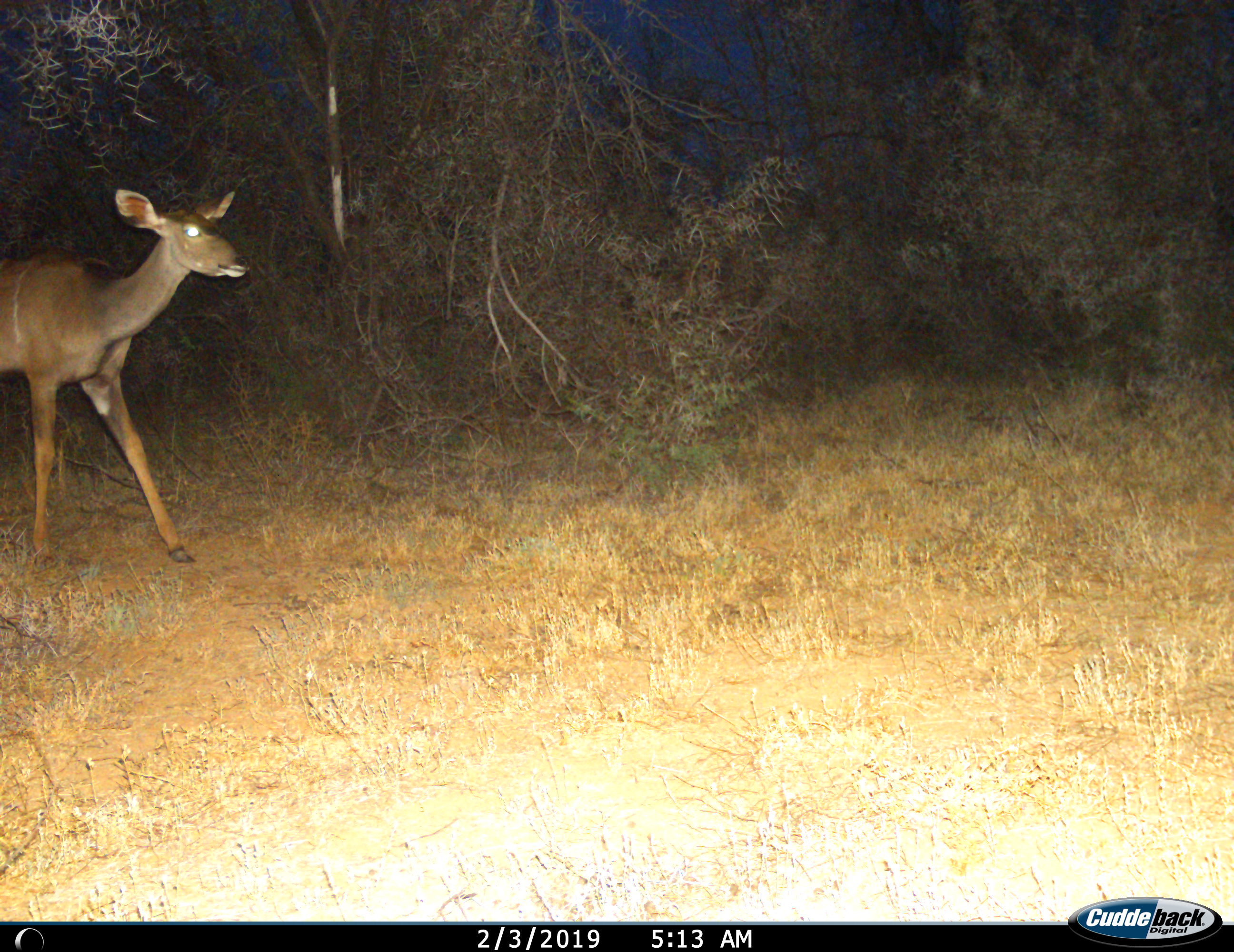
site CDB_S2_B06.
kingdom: Animalia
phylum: Chordata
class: Mammalia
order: Artiodactyla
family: Bovidae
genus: Tragelaphus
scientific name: Tragelaphus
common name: kudu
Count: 1.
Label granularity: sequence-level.